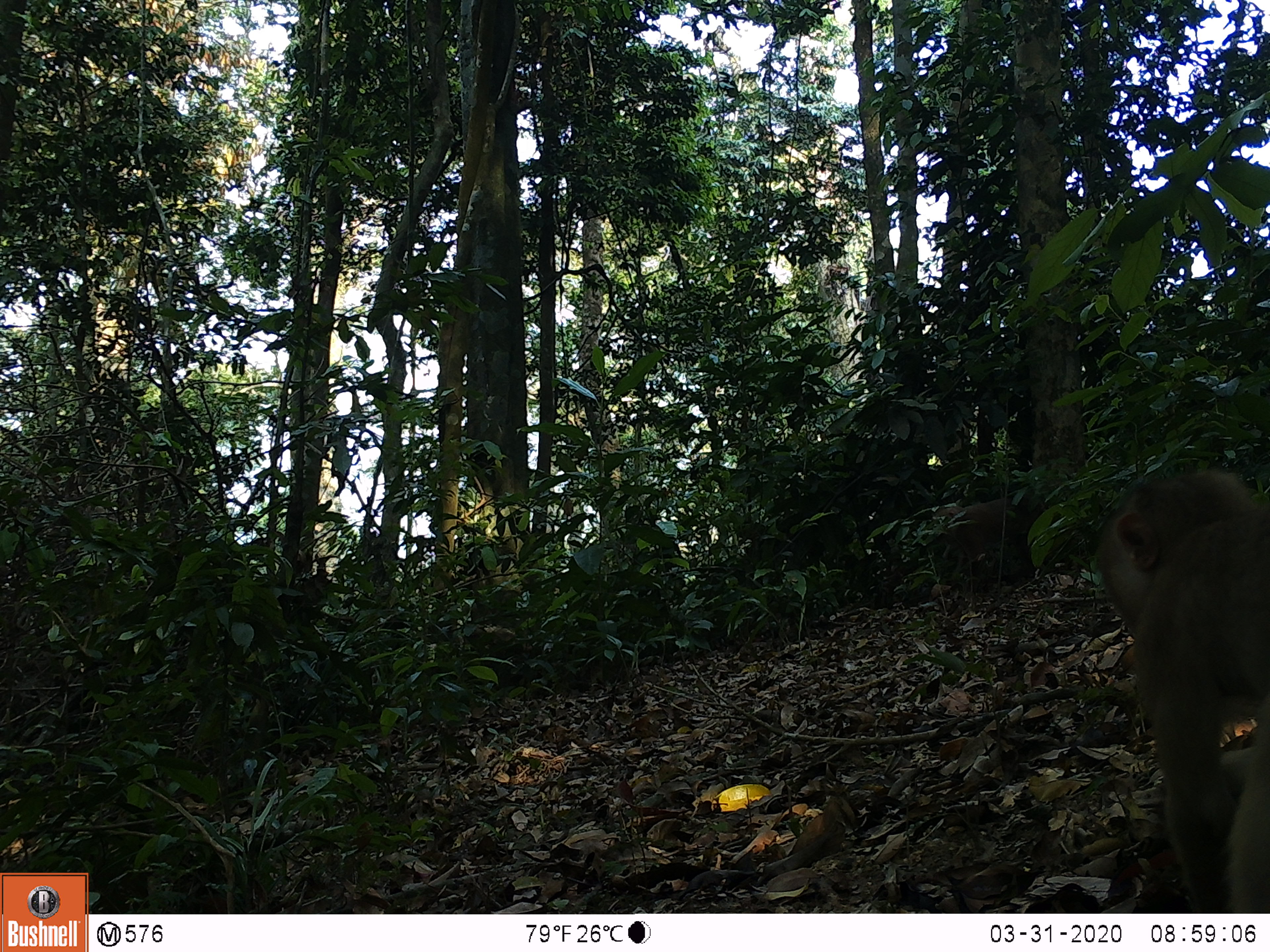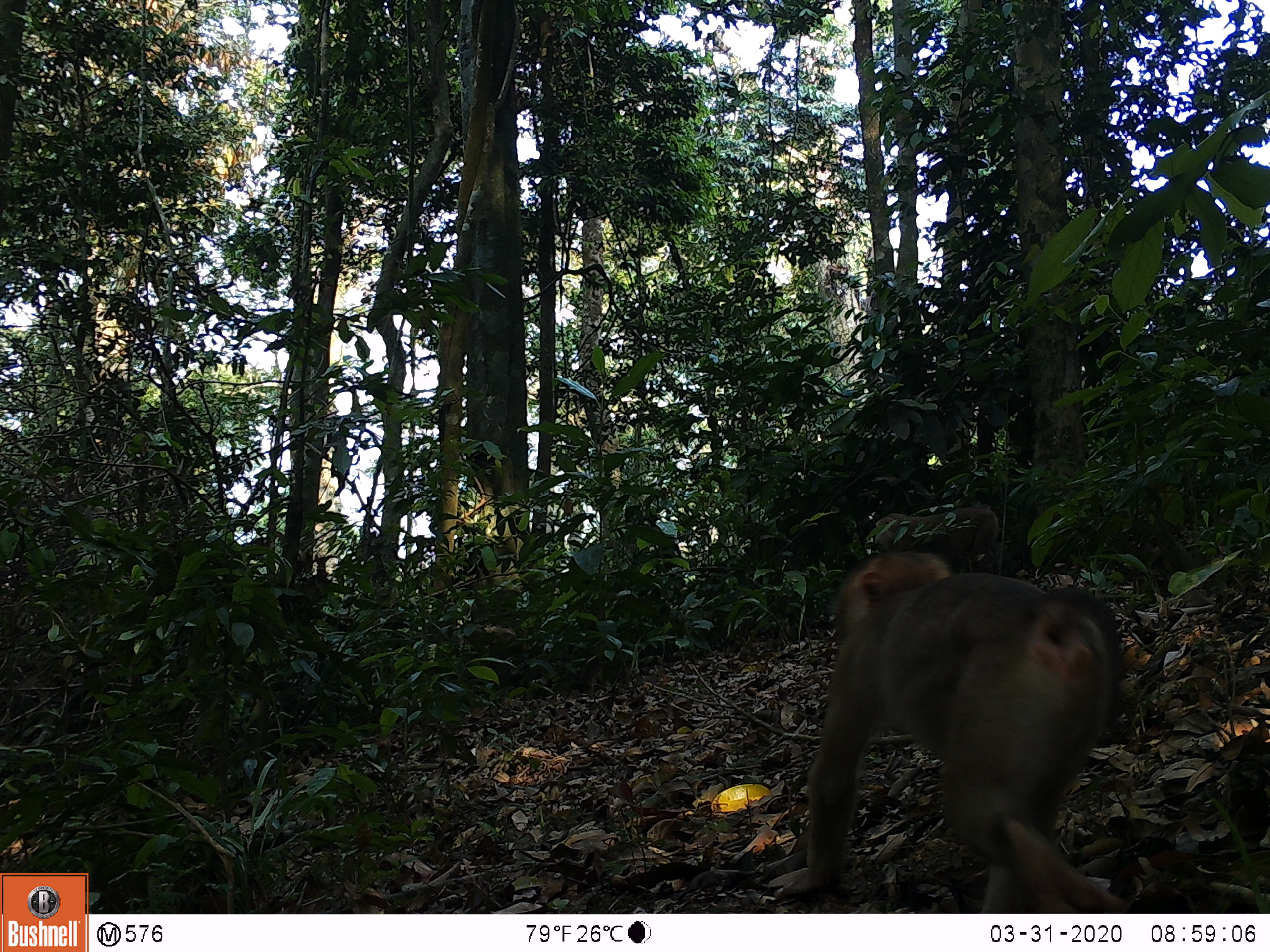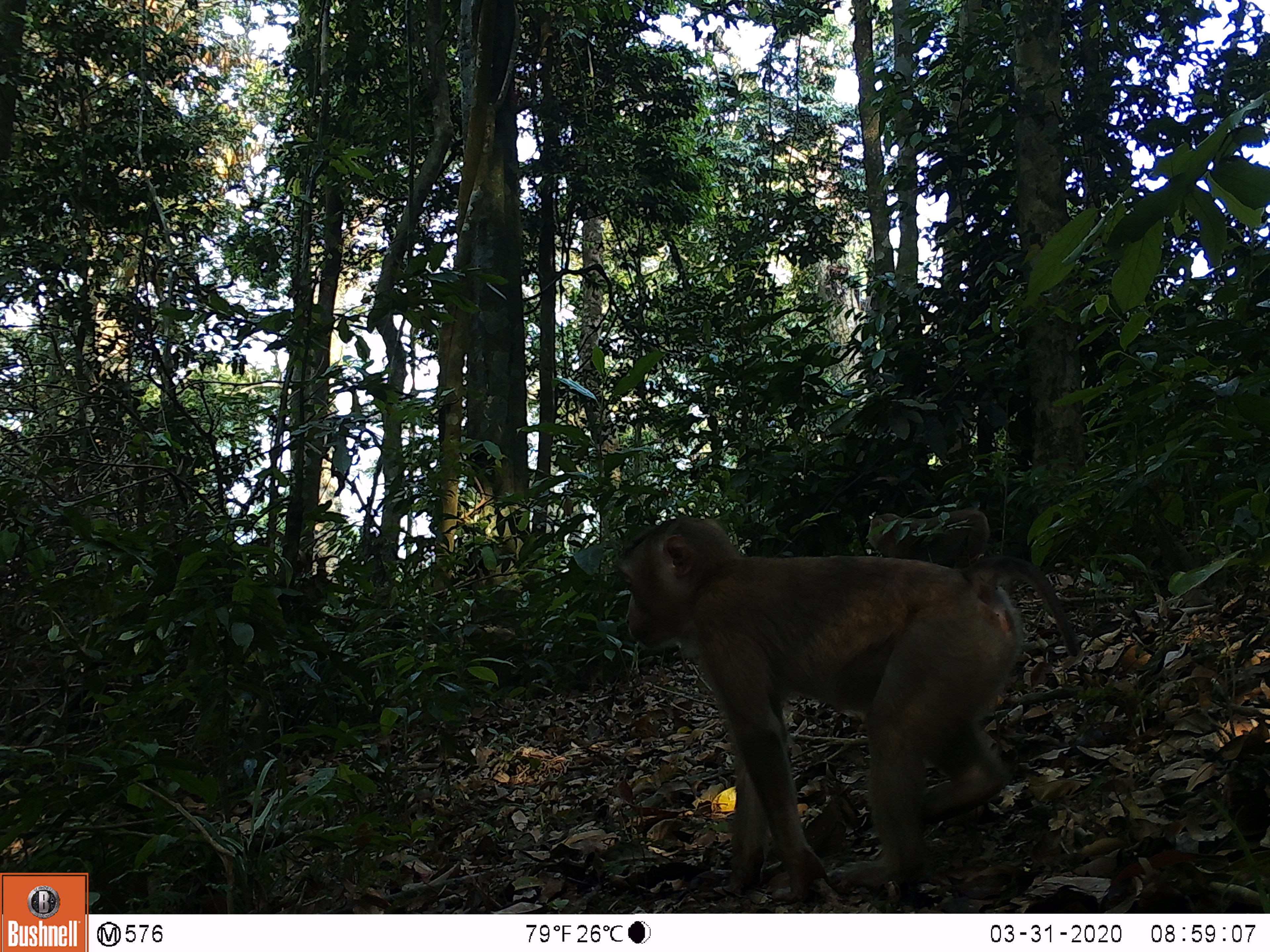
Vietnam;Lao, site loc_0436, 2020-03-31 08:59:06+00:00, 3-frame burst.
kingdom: Animalia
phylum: Chordata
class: Mammalia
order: Primates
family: Cercopithecidae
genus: Macaca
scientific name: Macaca nemestrina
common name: pig-tailed macaque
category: pig tailed macaque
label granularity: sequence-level